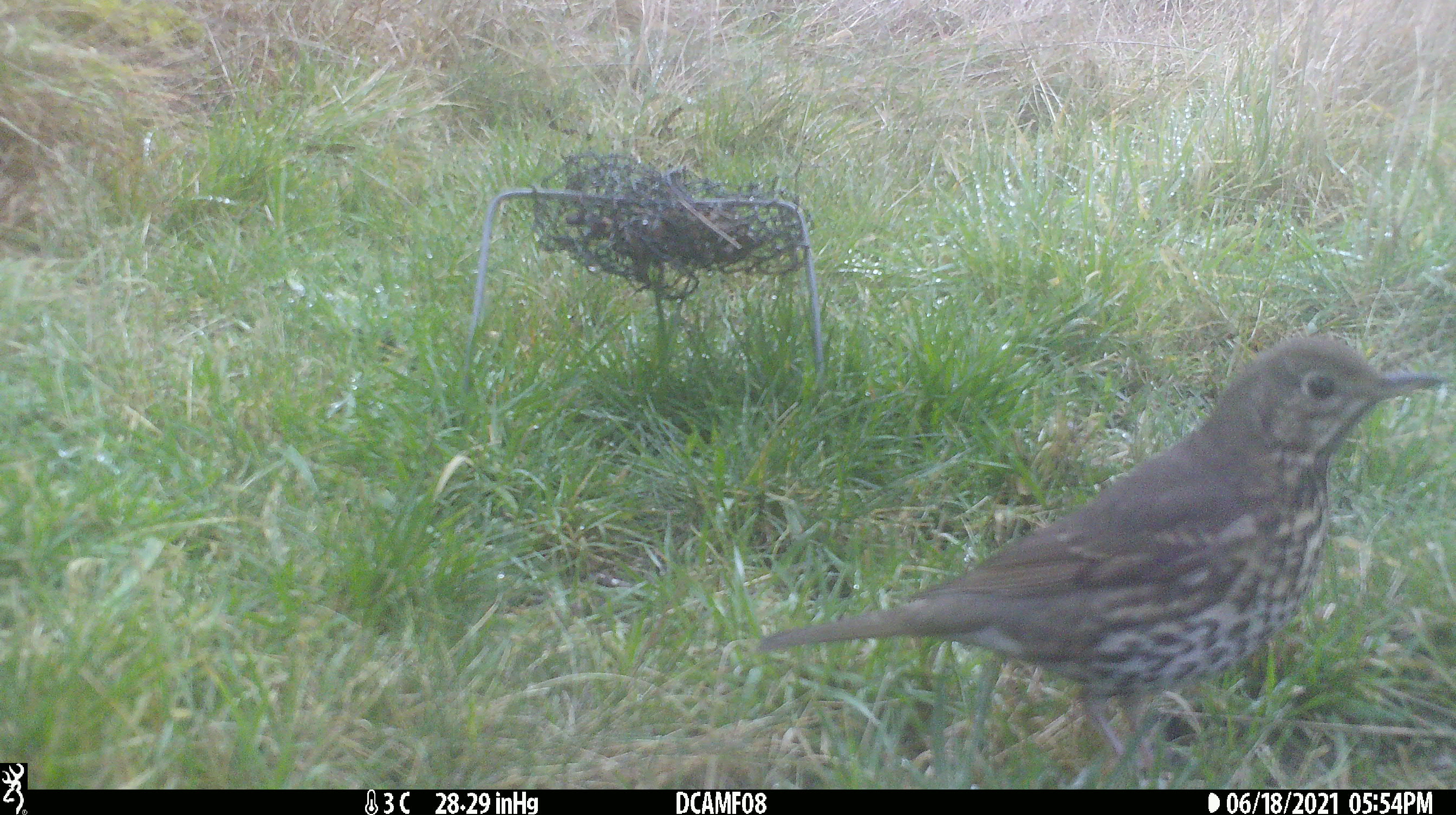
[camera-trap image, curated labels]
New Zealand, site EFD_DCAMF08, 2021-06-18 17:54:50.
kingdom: Animalia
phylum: Chordata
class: Aves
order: Passeriformes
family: Turdidae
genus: Turdus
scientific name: Turdus philomelos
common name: song thrush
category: thrush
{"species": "thrush (song thrush) (Turdus philomelos)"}